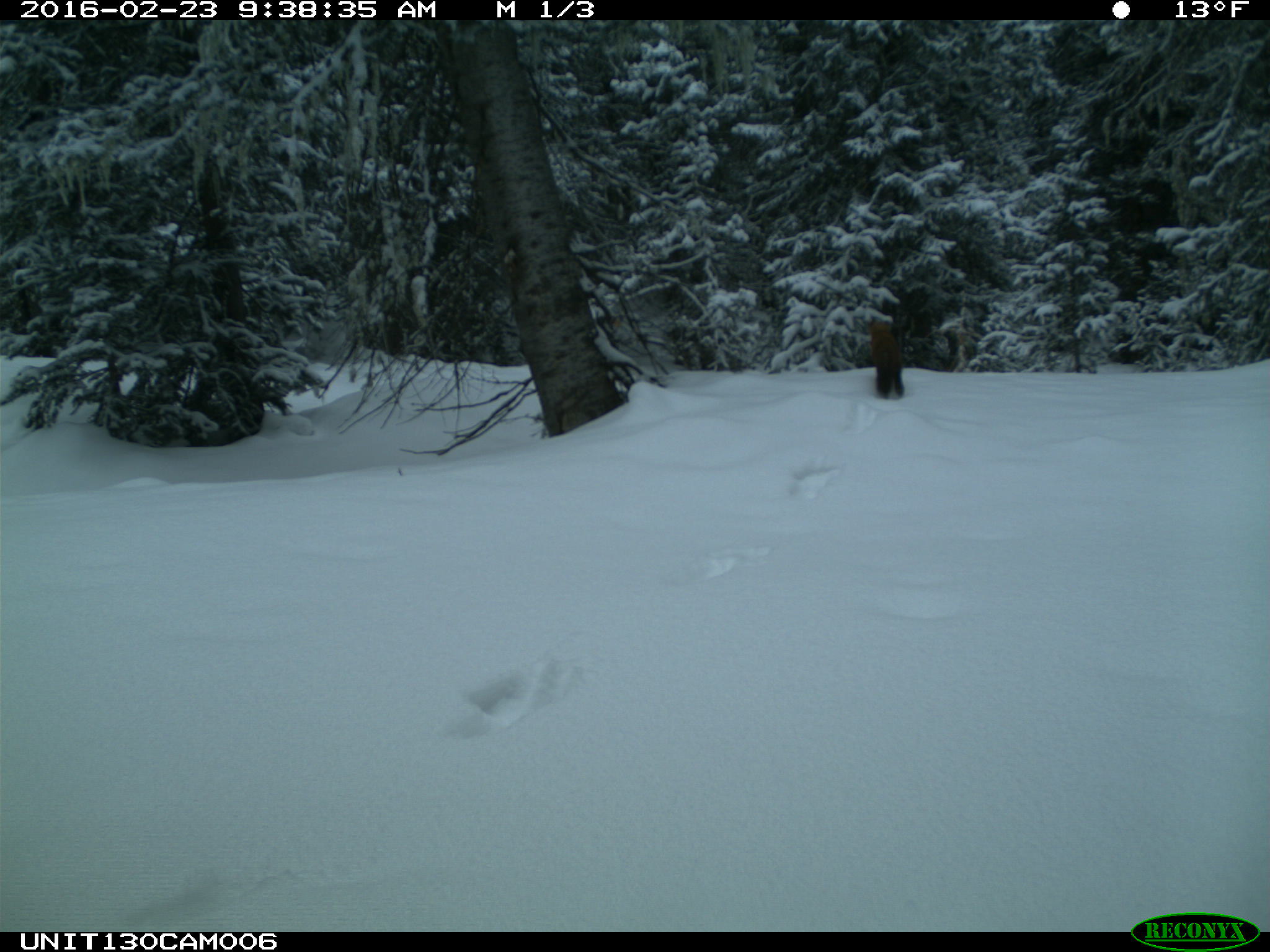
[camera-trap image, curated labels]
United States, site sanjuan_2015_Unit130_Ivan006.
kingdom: Animalia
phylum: Chordata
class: Mammalia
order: Carnivora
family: Mustelidae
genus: Martes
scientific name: Martes americana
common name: american marten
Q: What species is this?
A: Martes americana (american marten).